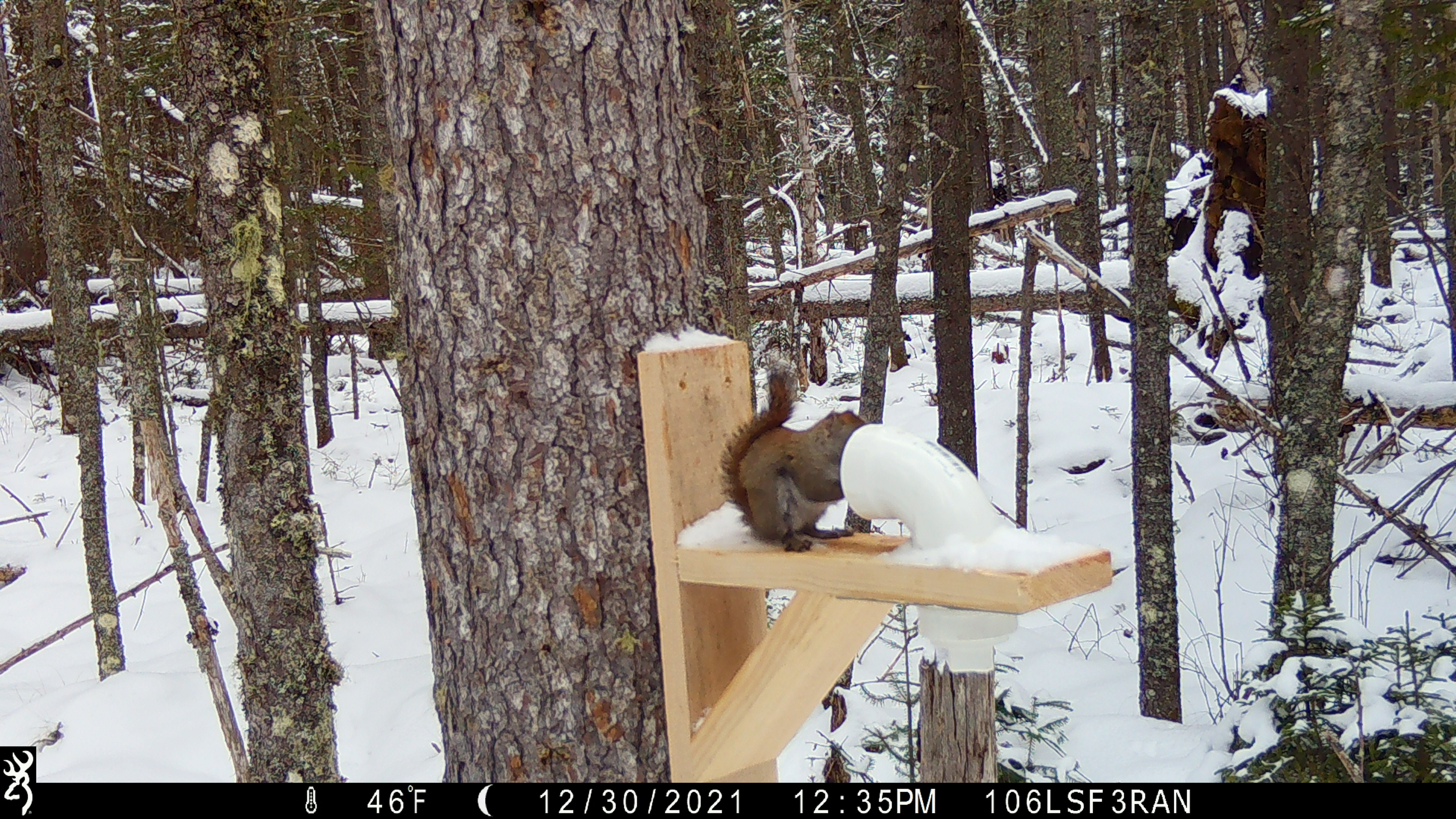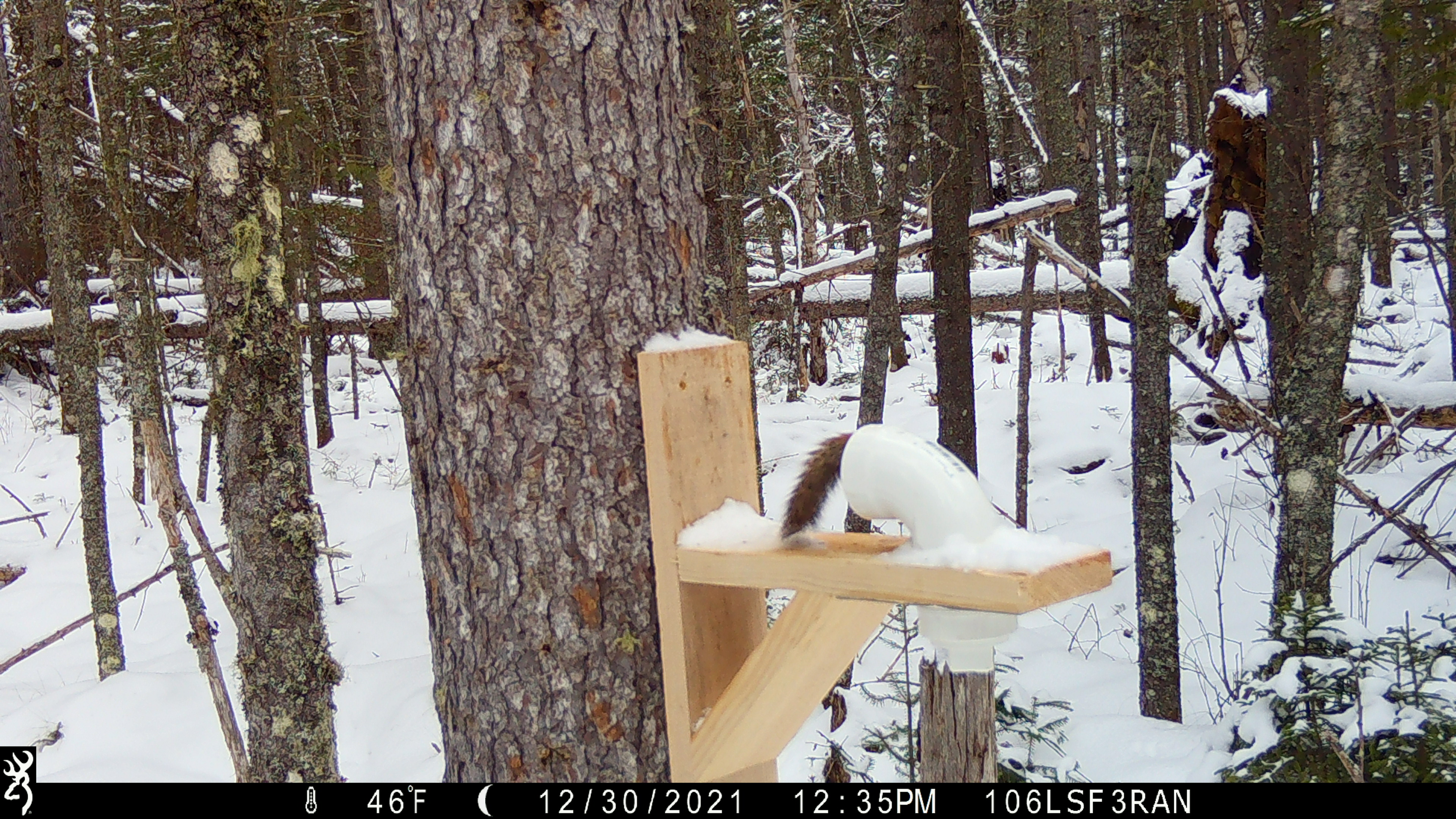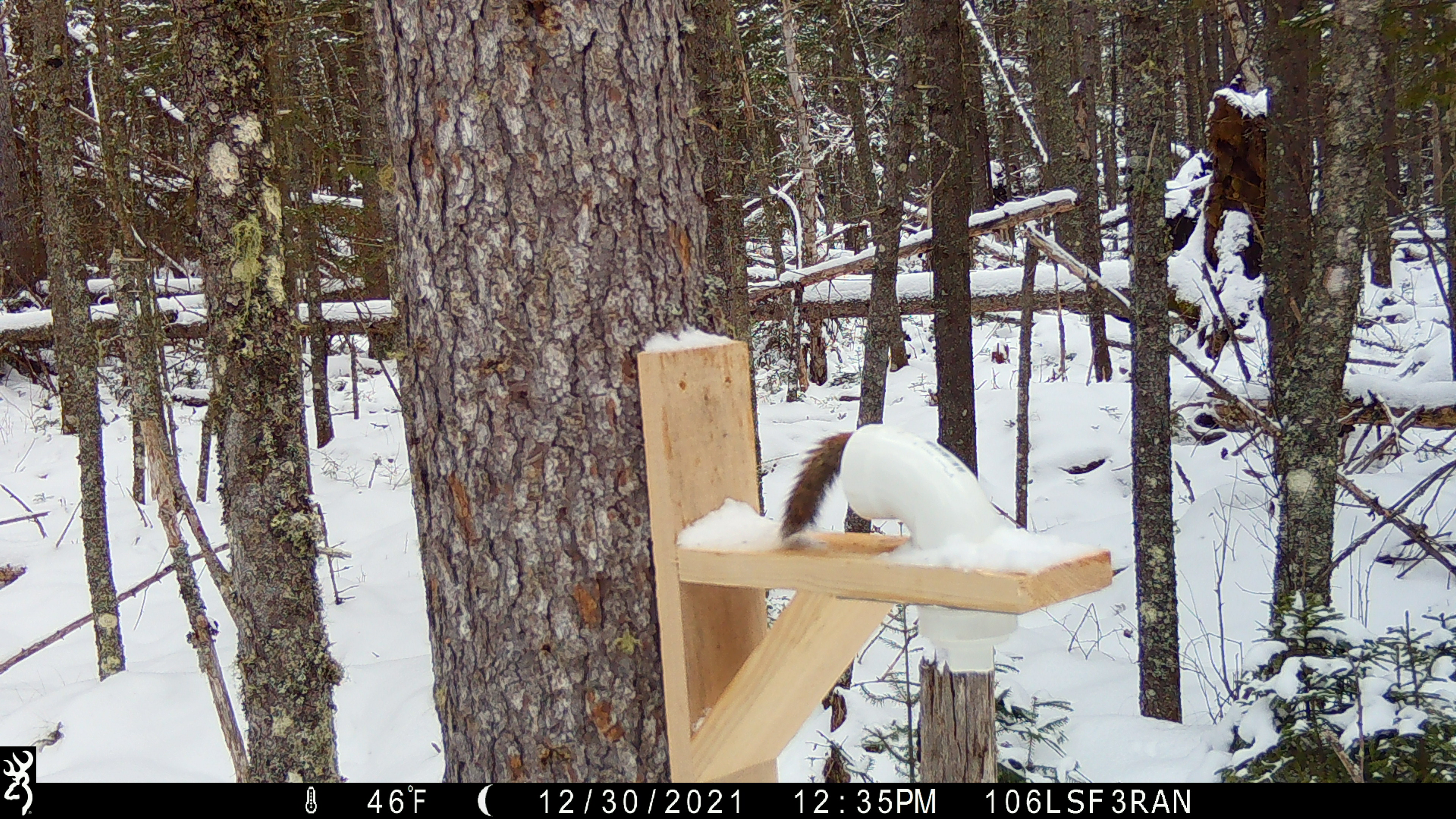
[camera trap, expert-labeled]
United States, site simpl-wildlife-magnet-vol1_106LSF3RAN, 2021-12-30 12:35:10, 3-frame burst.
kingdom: Animalia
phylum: Chordata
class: Mammalia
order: Rodentia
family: Sciuridae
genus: Tamiasciurus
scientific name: Tamiasciurus hudsonicus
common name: red squirrel